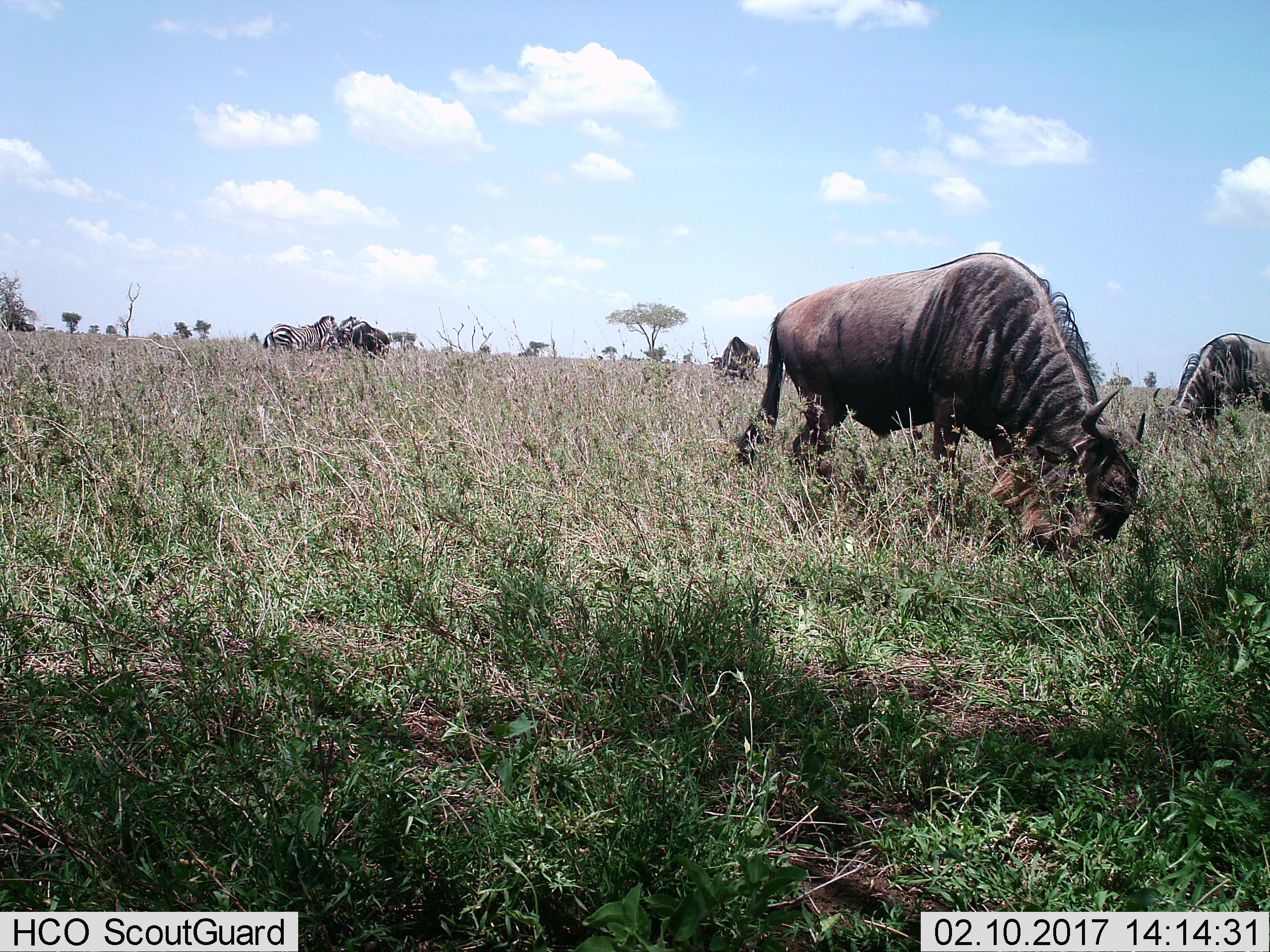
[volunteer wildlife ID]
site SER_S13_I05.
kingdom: Animalia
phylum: Chordata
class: Mammalia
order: Artiodactyla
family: Bovidae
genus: Connochaetes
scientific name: Connochaetes taurinus taurinus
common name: blue wildebeest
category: wildebeestblue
Wildebeestblue (blue wildebeest) (Connochaetes taurinus taurinus), count 3. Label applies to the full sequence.